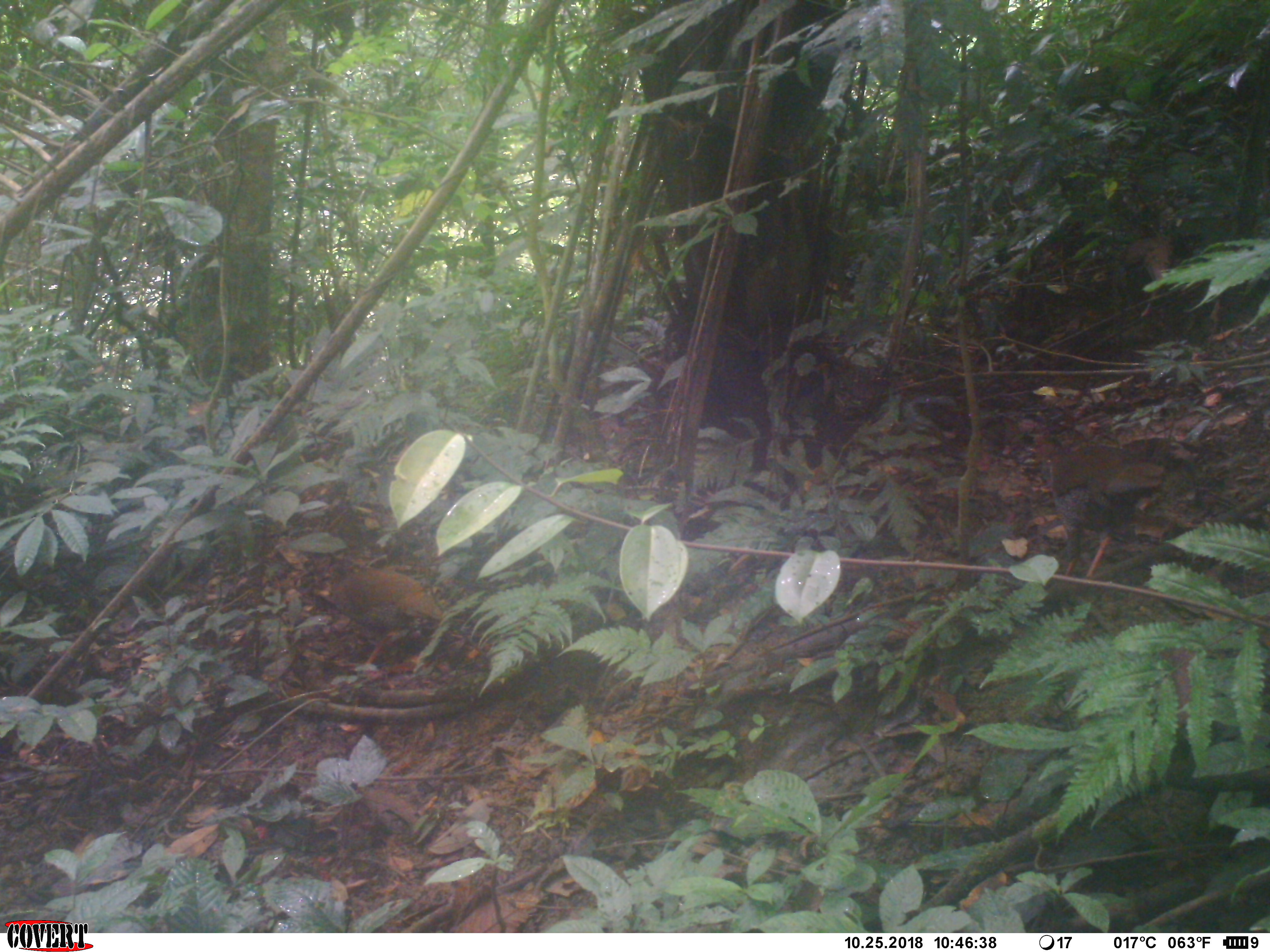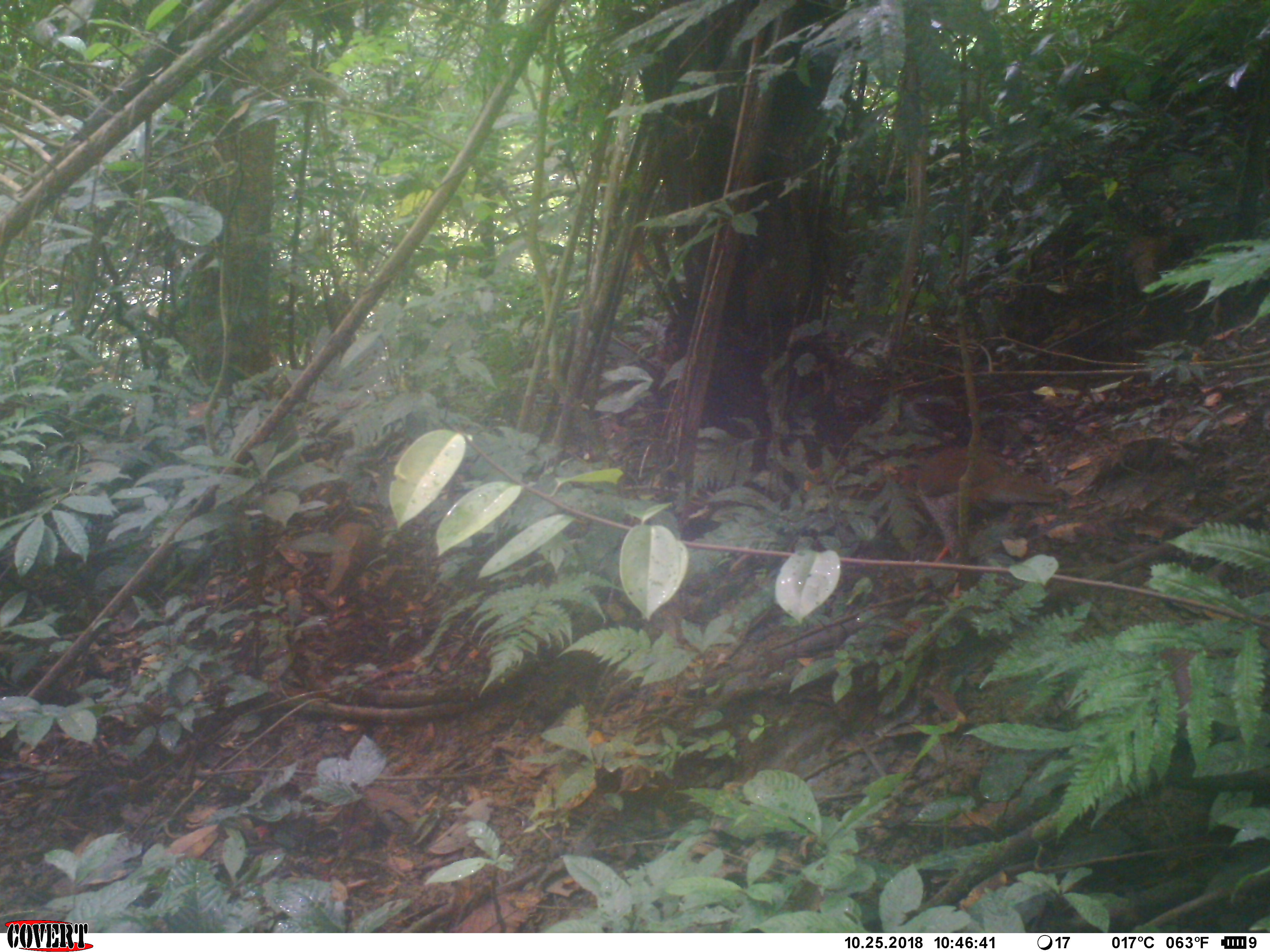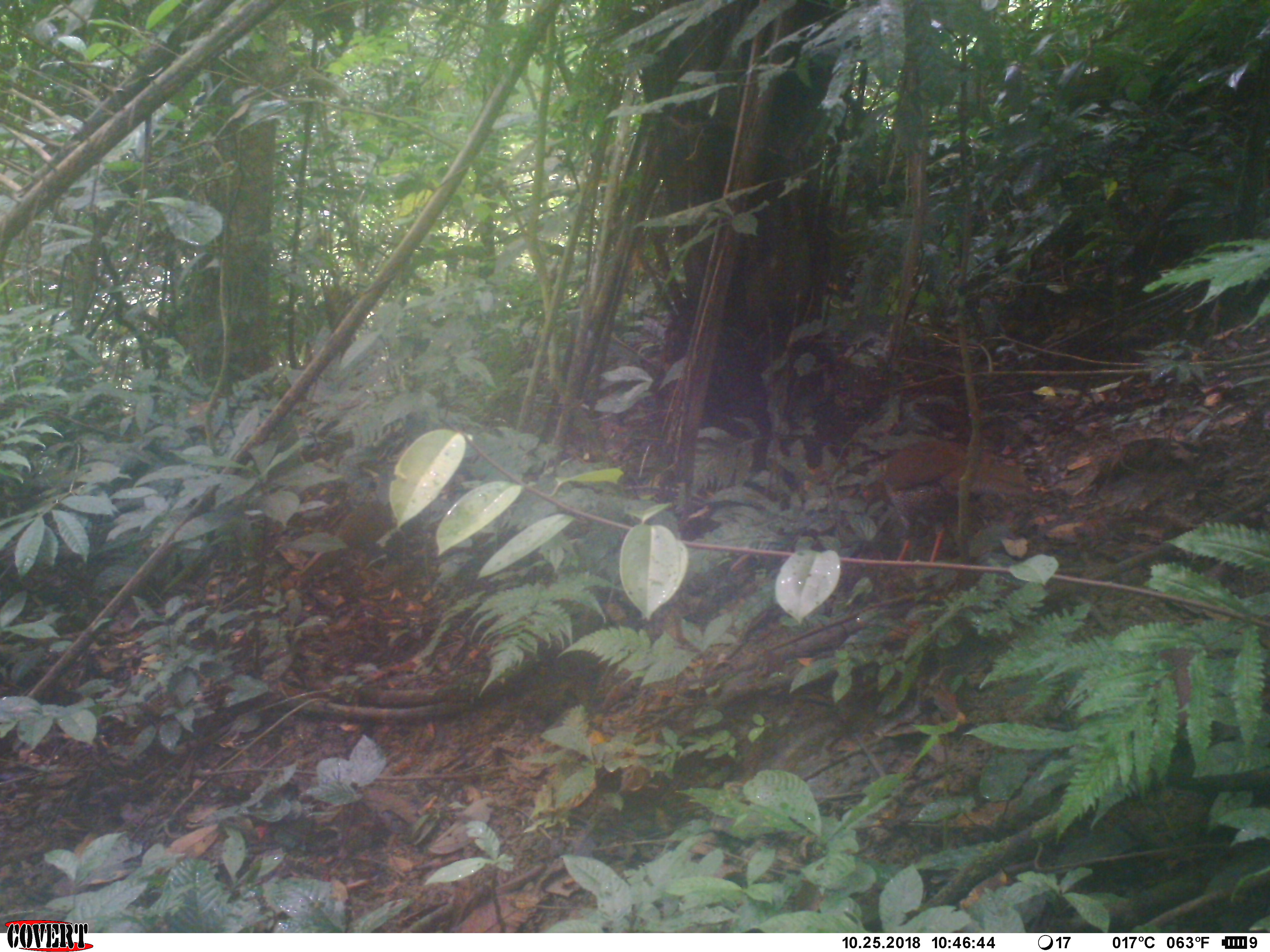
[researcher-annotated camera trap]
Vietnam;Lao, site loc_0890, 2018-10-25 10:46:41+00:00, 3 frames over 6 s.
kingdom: Animalia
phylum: Chordata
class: Aves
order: Galliformes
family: Phasianidae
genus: Lophura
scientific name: Lophura nycthemera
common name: silver pheasant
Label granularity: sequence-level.